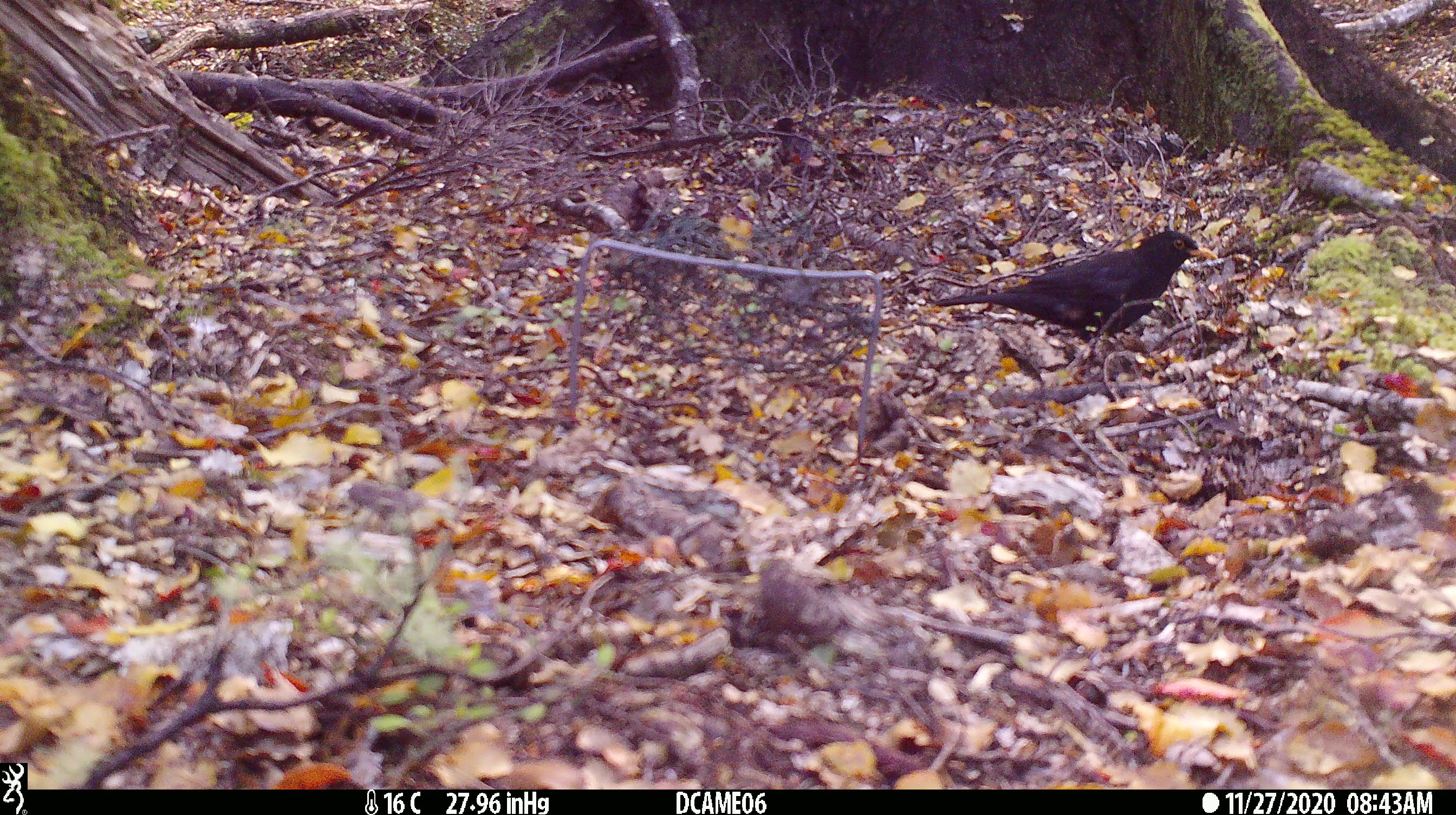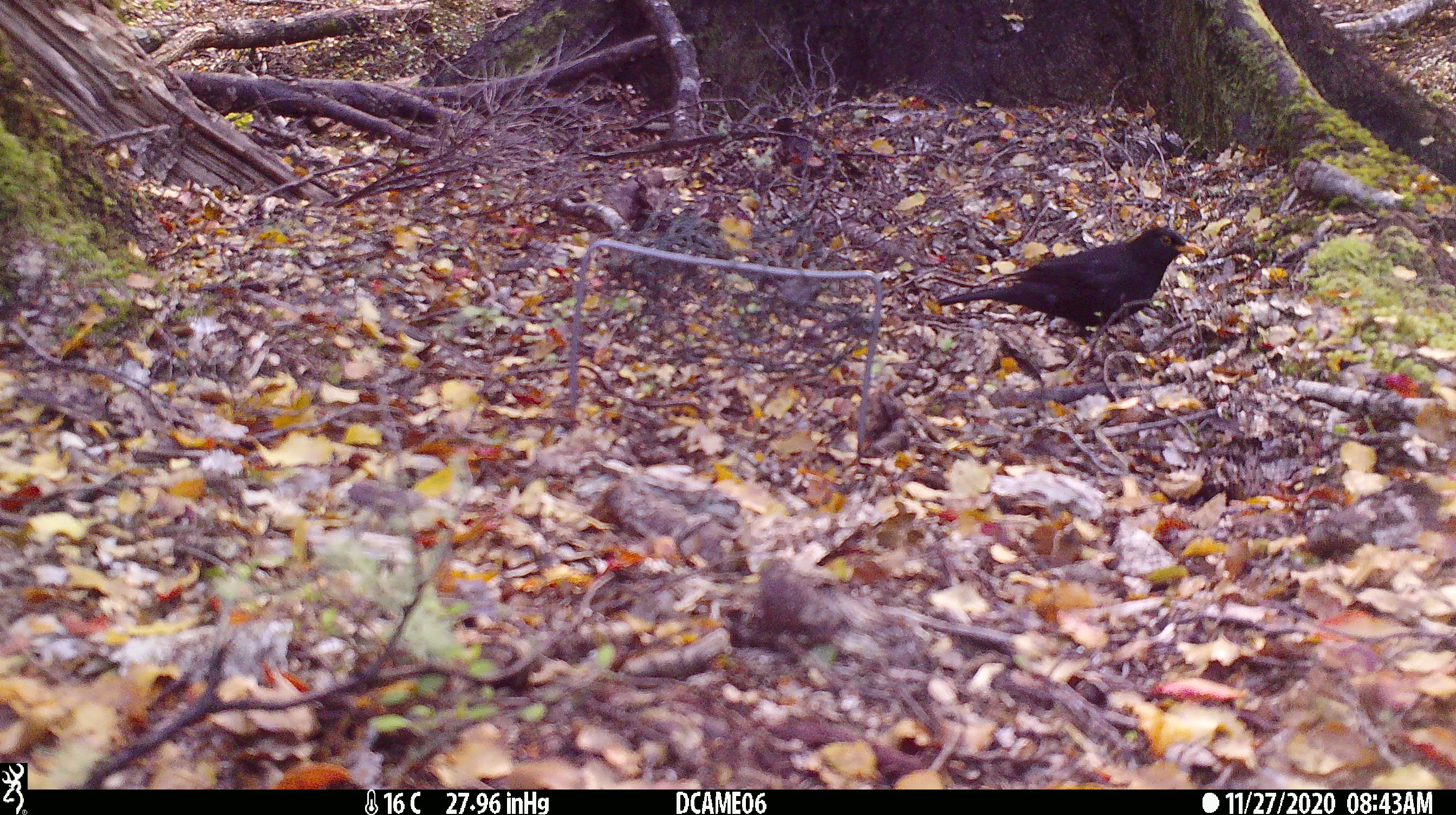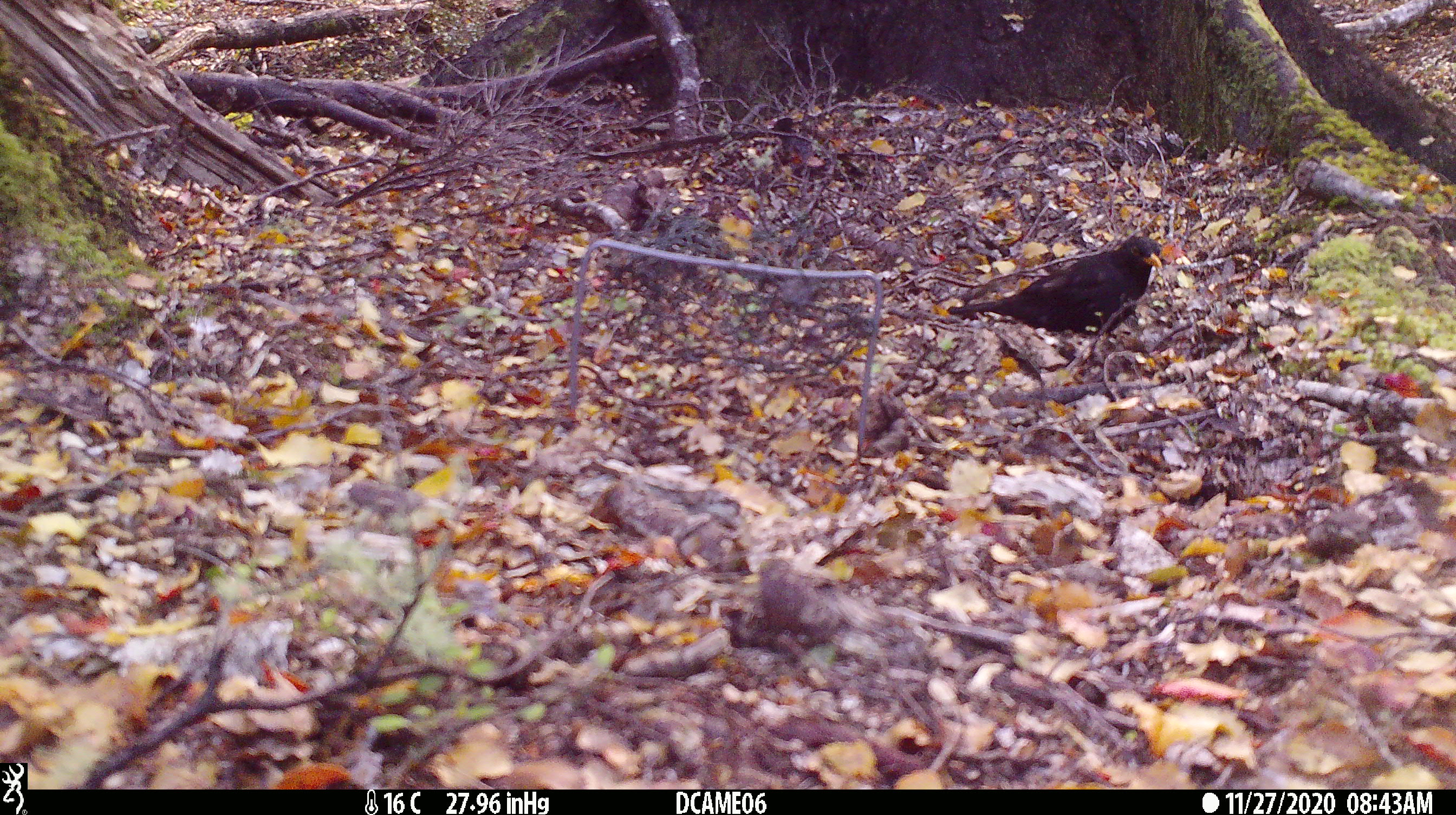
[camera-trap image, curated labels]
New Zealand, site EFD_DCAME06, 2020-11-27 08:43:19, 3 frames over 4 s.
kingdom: Animalia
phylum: Chordata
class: Aves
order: Passeriformes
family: Turdidae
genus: Turdus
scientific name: Turdus merula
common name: eurasian blackbird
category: blackbird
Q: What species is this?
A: Blackbird (eurasian blackbird) (Turdus merula).